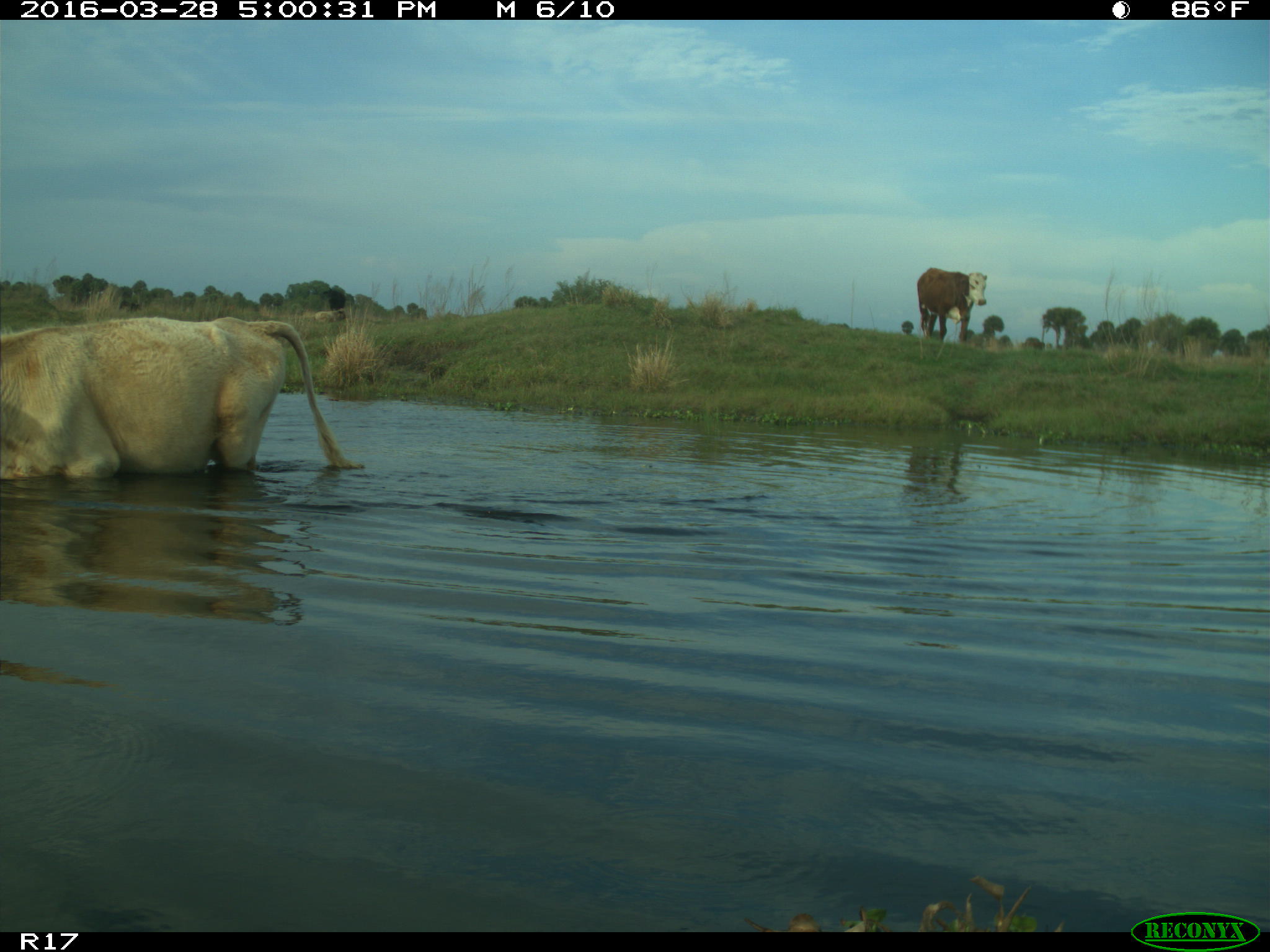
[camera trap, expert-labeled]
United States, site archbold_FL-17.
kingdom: Animalia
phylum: Chordata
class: Mammalia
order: Artiodactyla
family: Bovidae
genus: Bos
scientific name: Bos taurus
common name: domestic cow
Bos taurus (domestic cow).